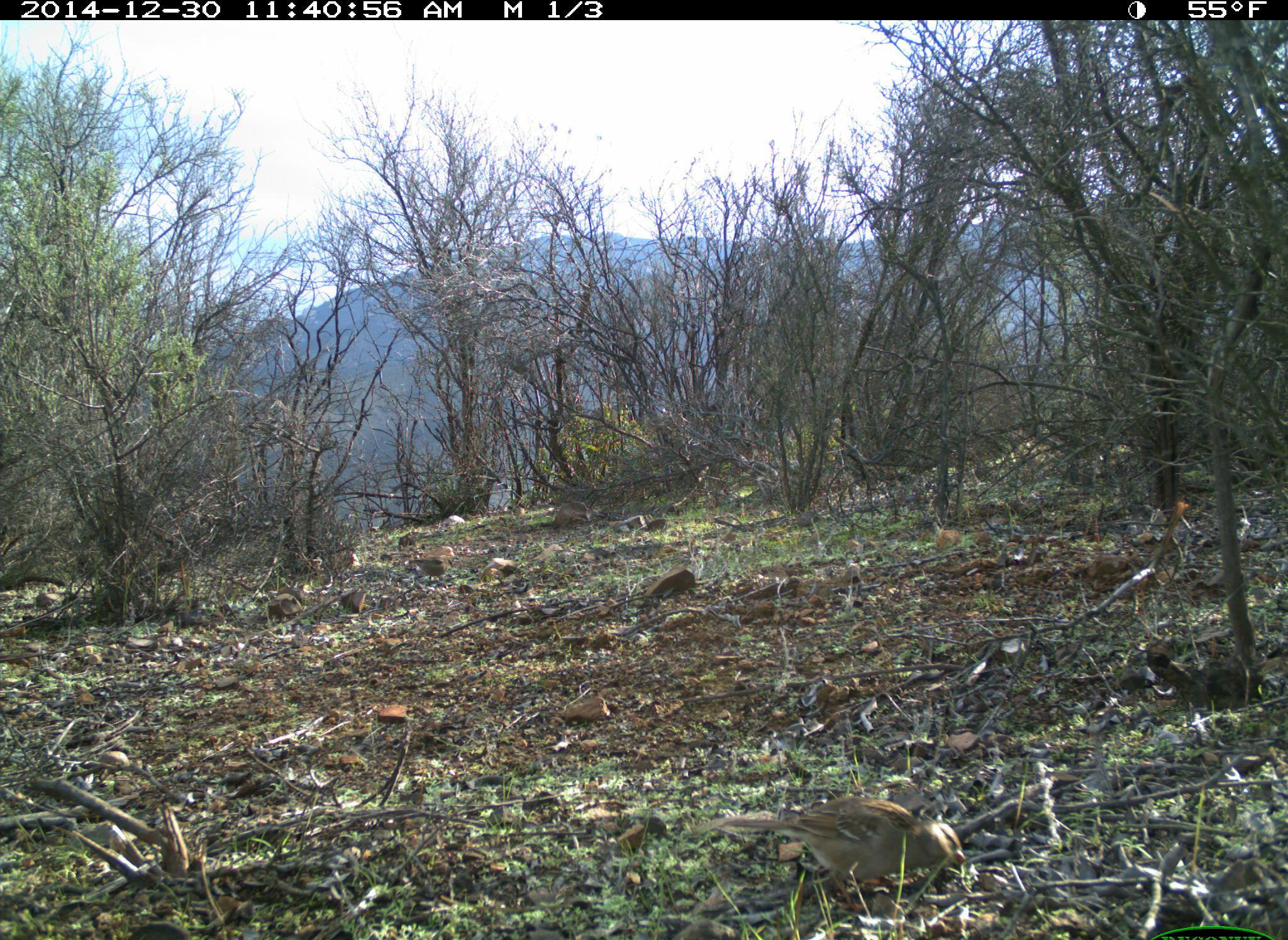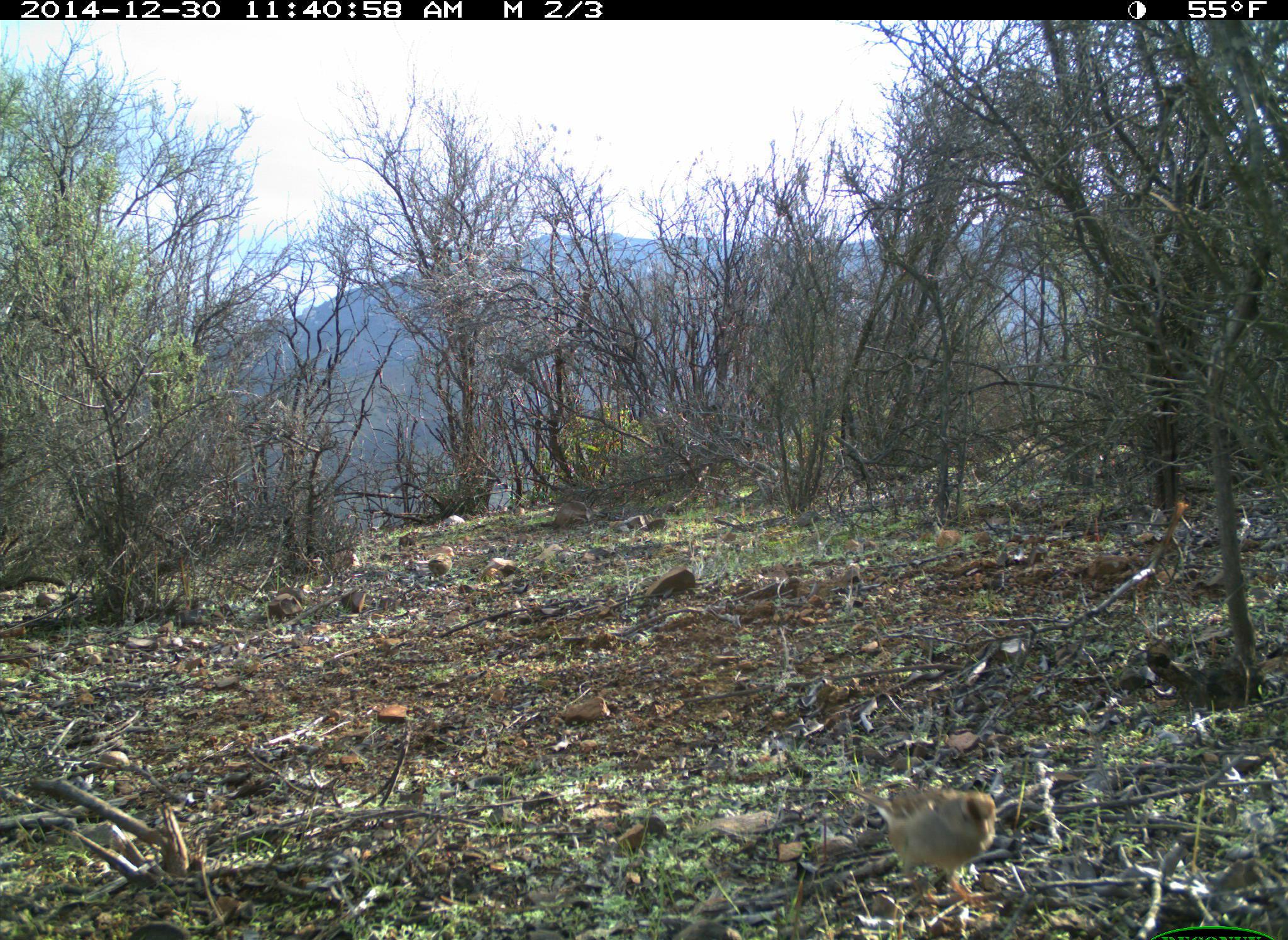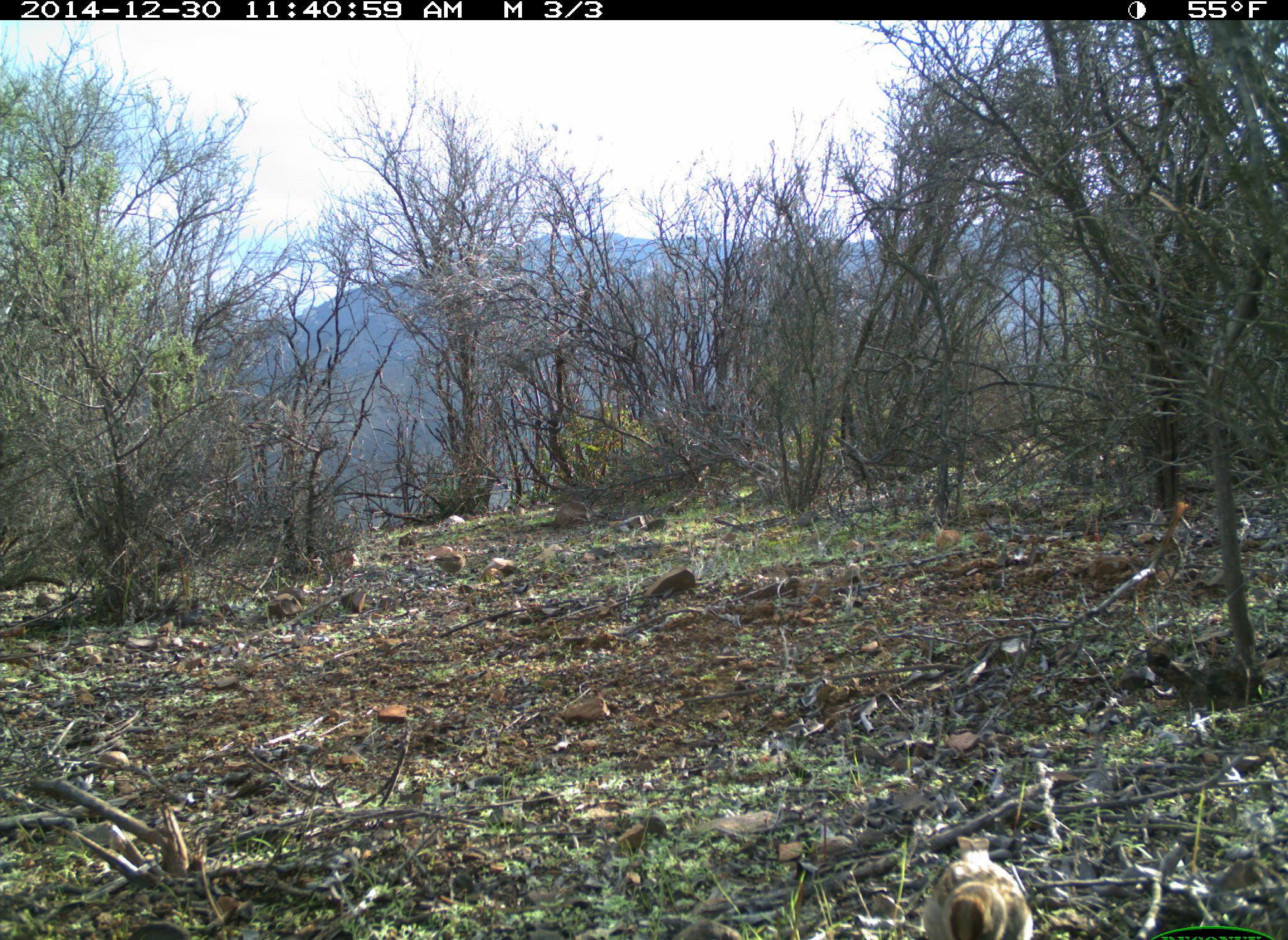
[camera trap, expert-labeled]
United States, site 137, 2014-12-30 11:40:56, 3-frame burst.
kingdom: Animalia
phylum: Chordata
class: Aves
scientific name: Aves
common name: bird